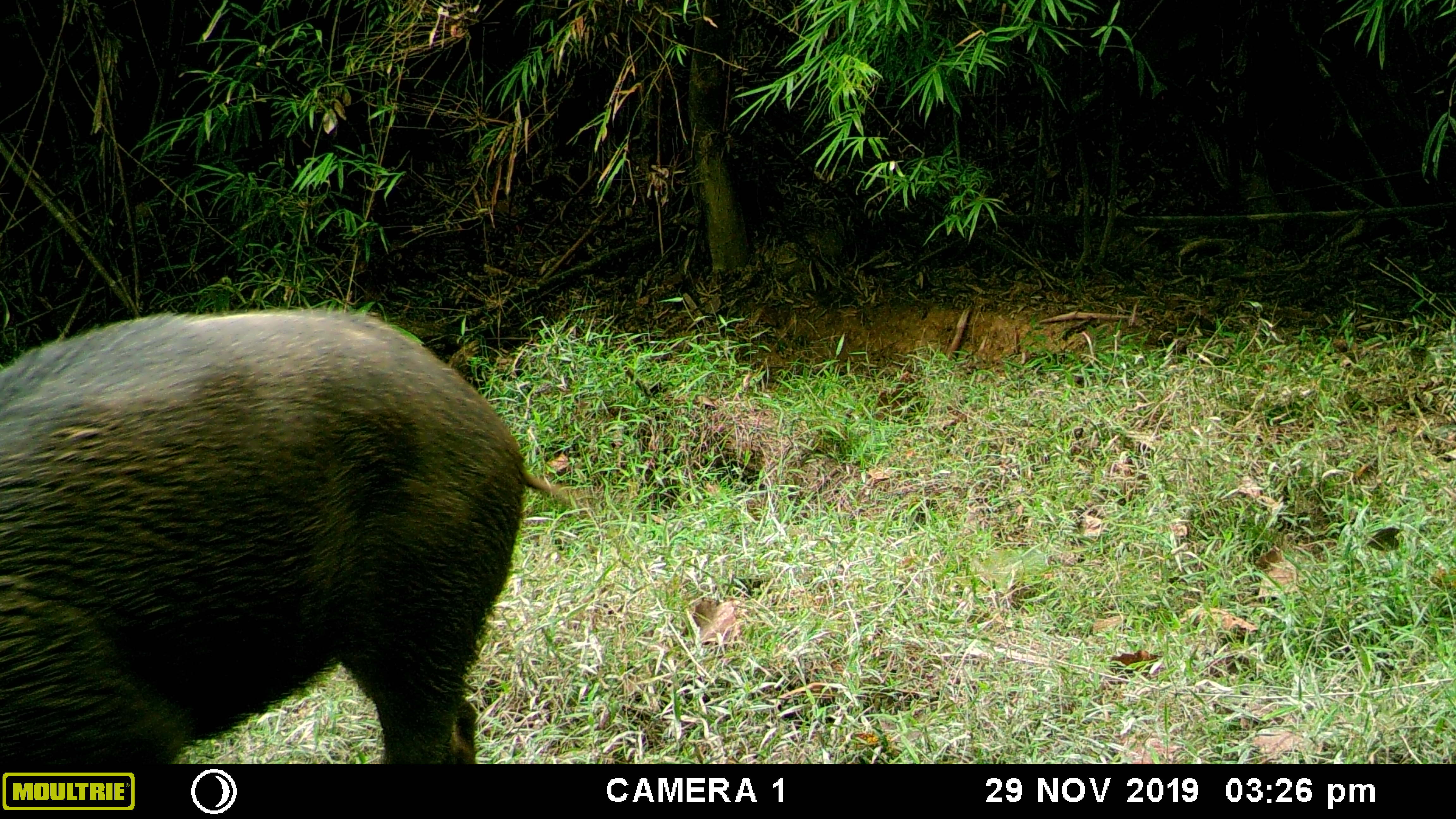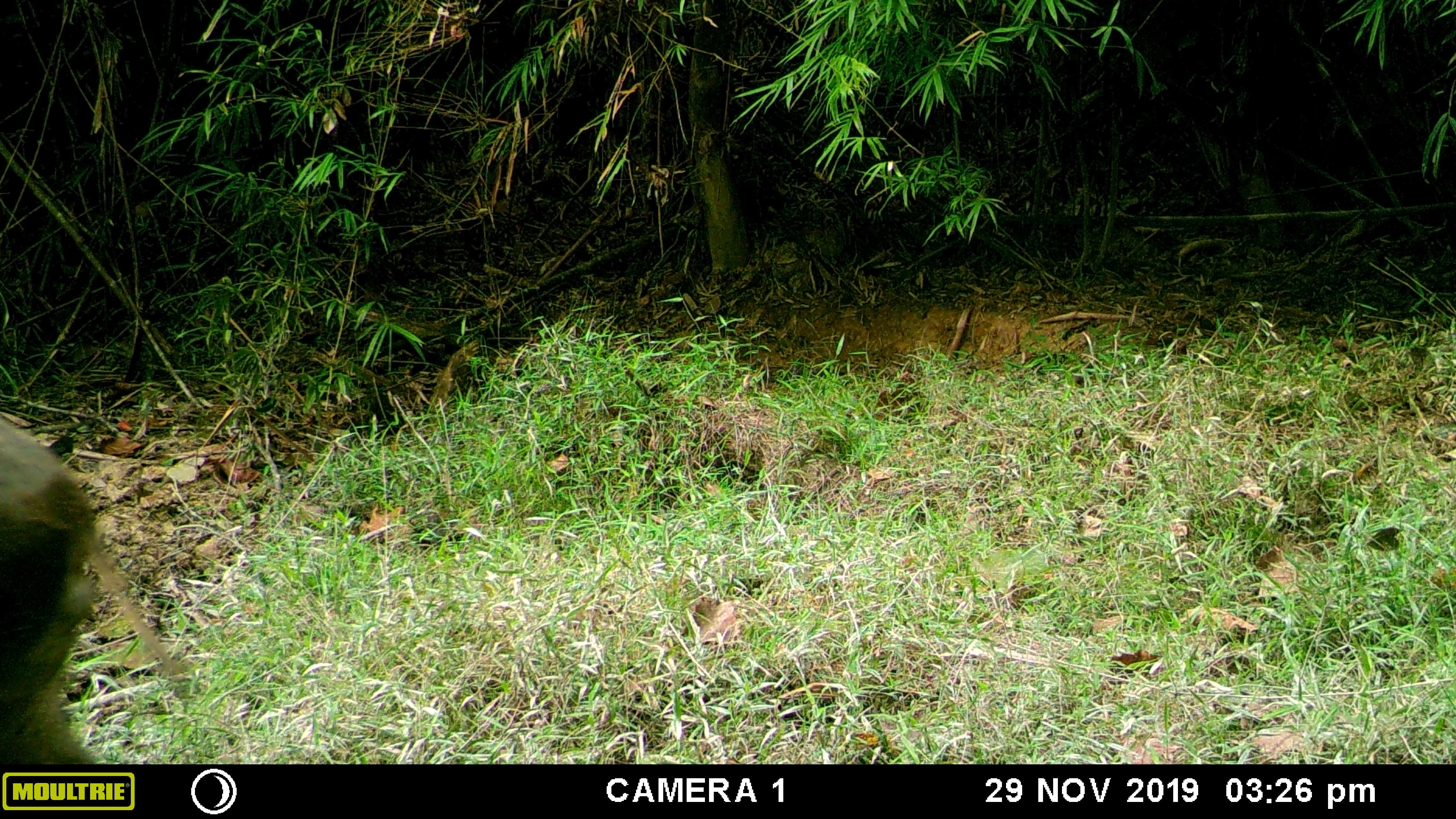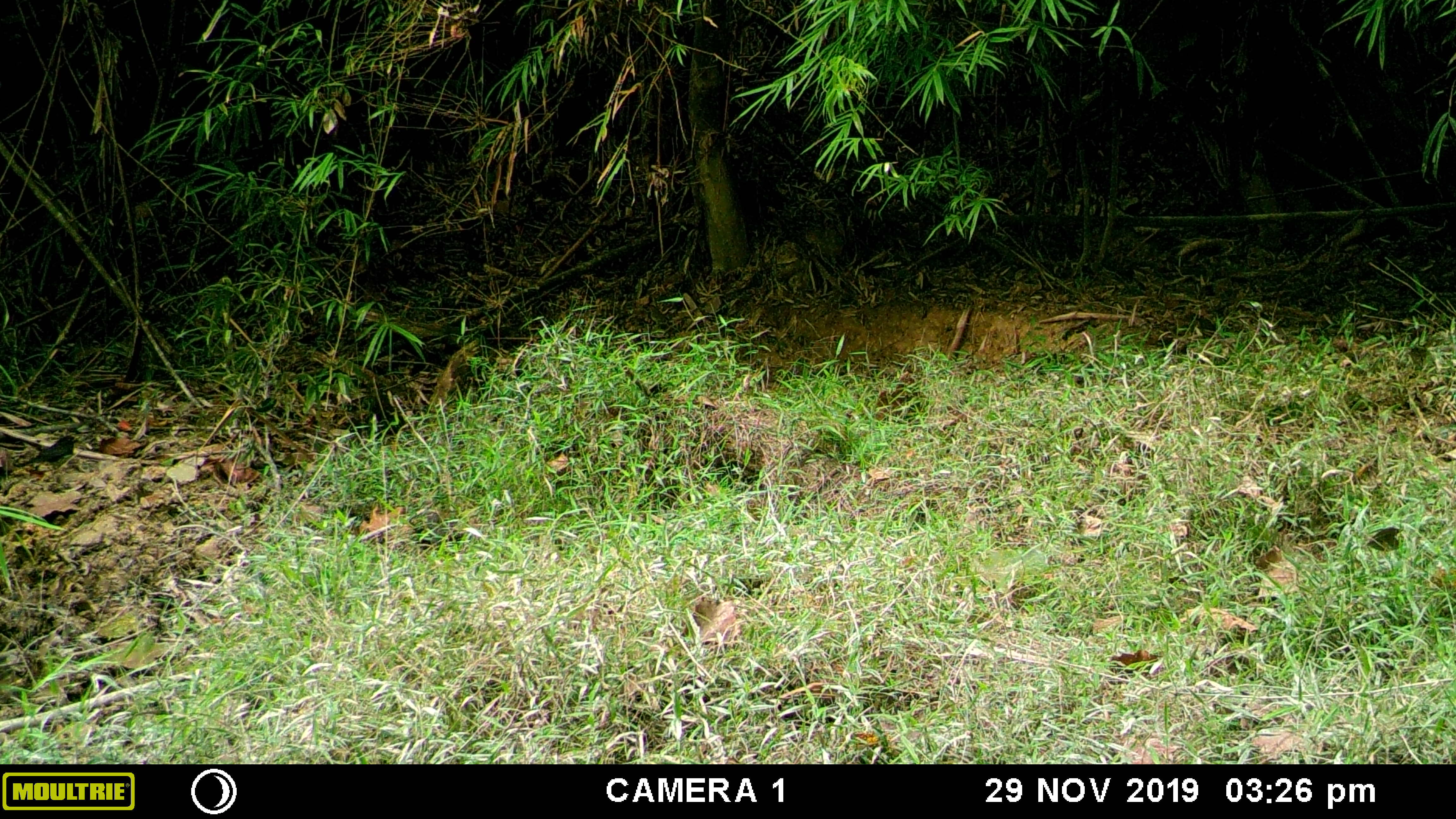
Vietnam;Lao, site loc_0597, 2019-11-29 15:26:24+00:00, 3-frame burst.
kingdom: Animalia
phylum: Chordata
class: Mammalia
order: Artiodactyla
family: Suidae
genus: Sus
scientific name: Sus scrofa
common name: eurasian wild pig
Eurasian wild pig (Sus scrofa). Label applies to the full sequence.